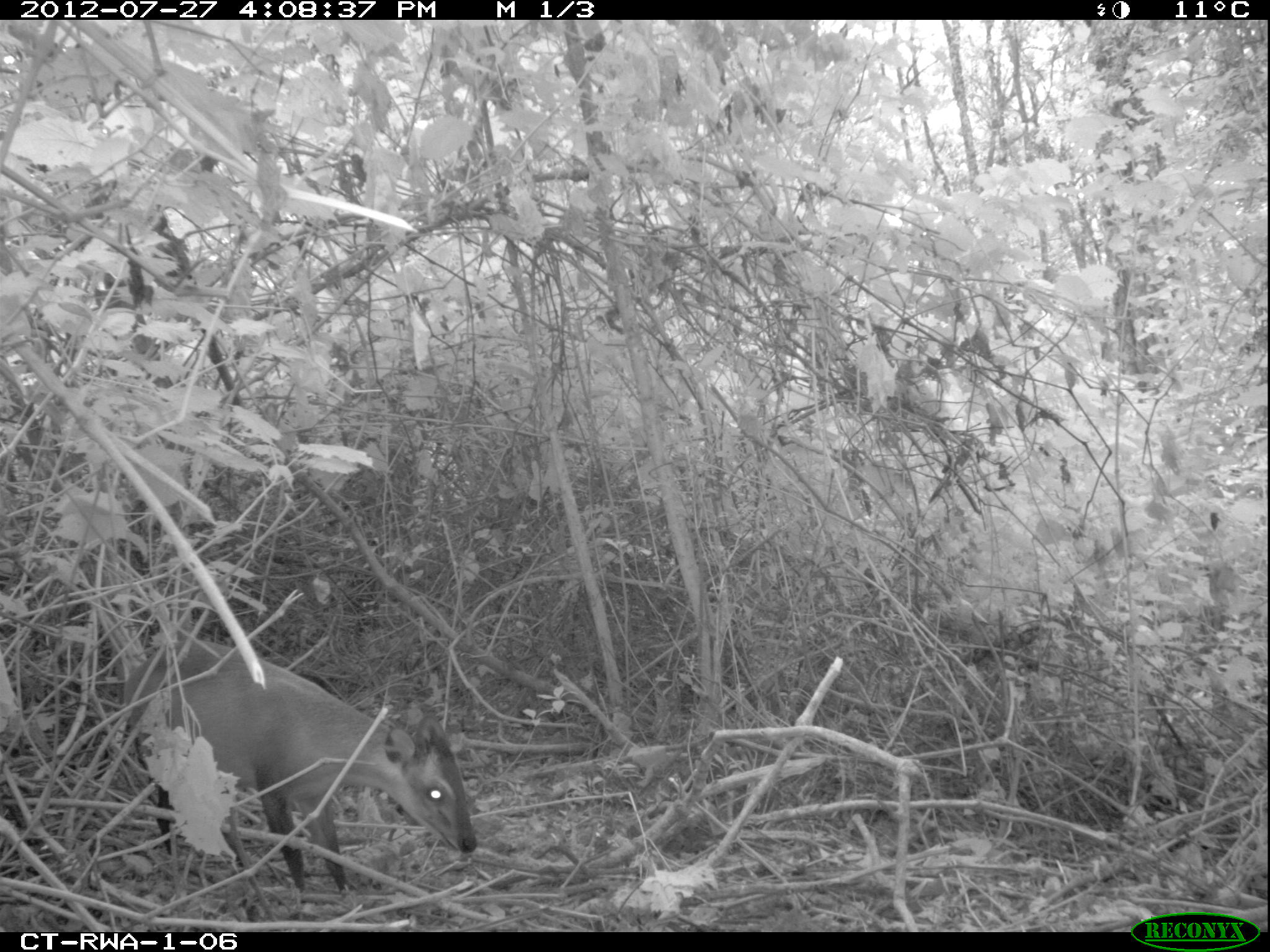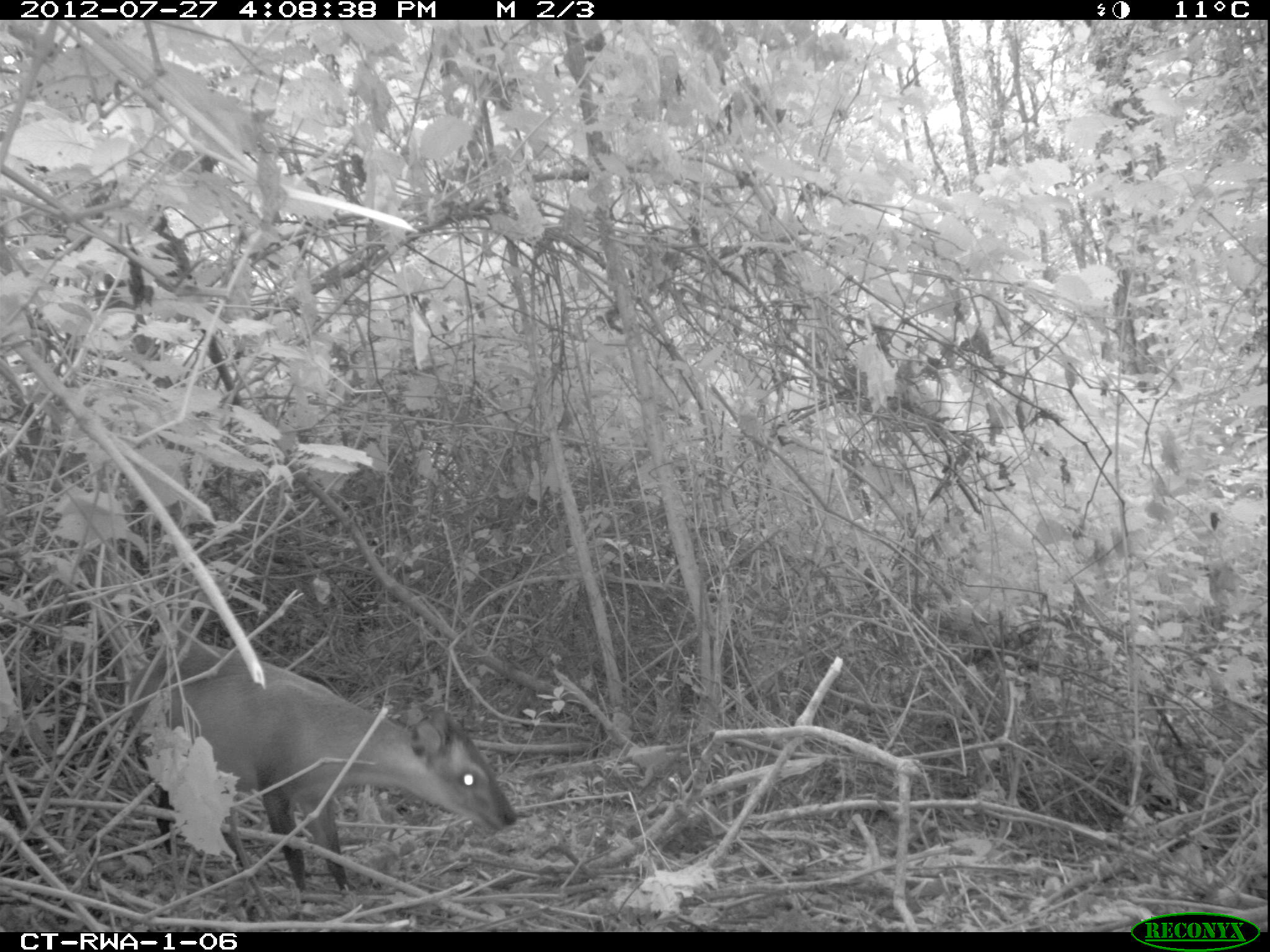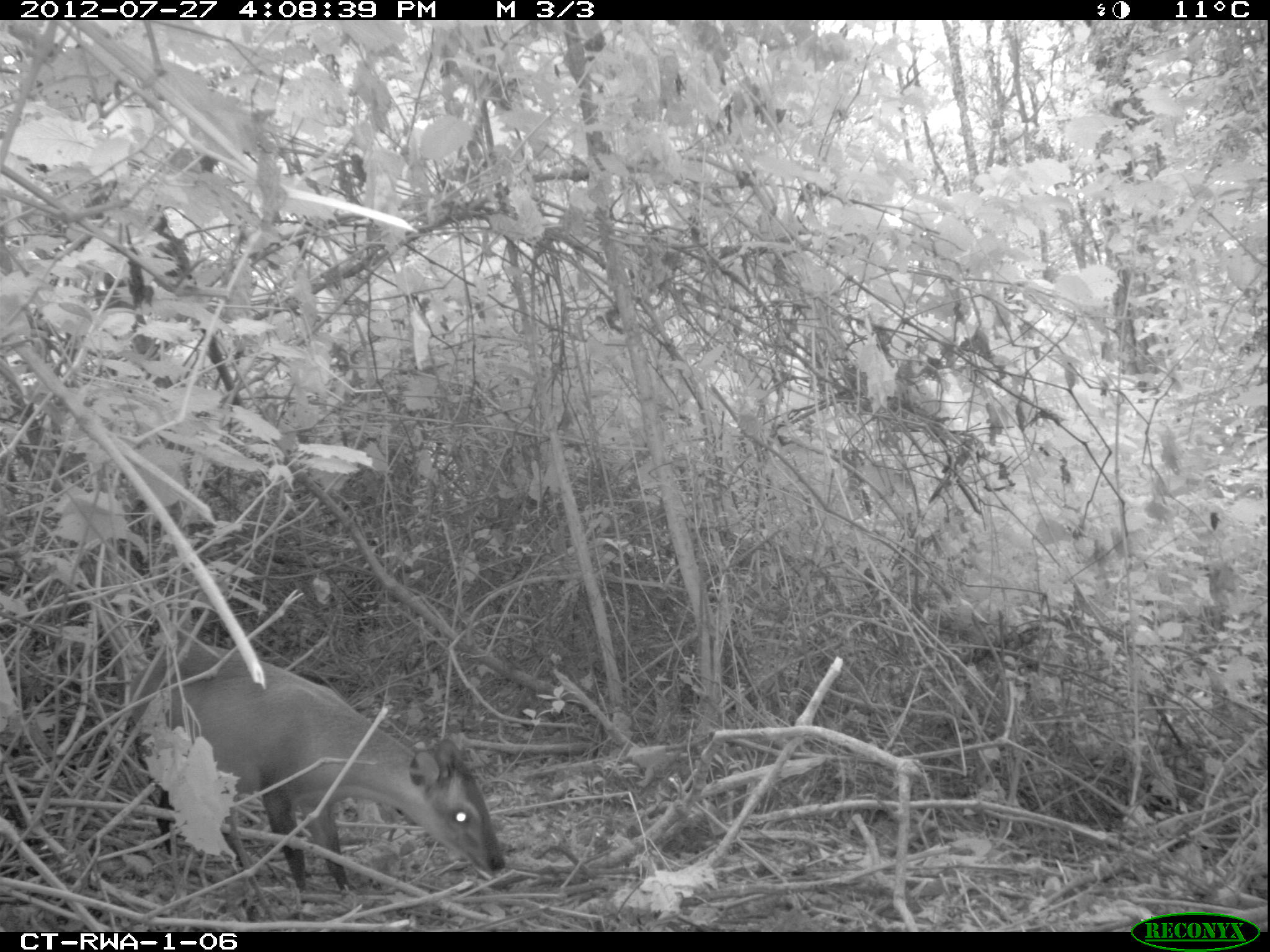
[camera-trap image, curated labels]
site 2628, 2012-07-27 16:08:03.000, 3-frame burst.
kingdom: Animalia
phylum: Chordata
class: Mammalia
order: Artiodactyla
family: Bovidae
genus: Cephalophus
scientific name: Cephalophus nigrifrons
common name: black-fronted duiker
Cephalophus nigrifrons (black-fronted duiker), count 1.